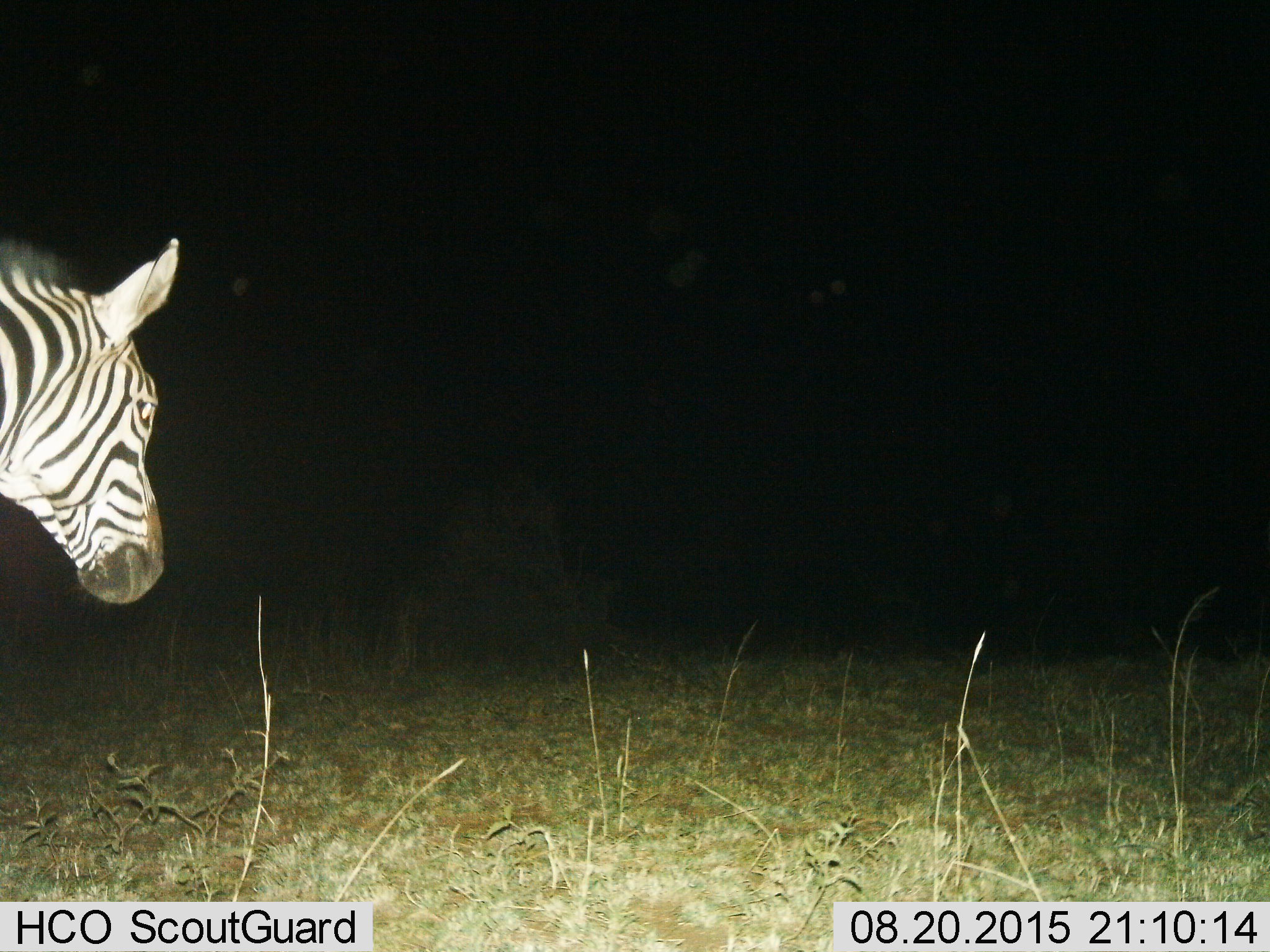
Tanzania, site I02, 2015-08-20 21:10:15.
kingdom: Animalia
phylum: Chordata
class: Mammalia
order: Perissodactyla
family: Equidae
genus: Equus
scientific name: Equus quagga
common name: plains zebra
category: zebra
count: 1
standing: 50%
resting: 0%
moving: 50%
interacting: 0%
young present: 0%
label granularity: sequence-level